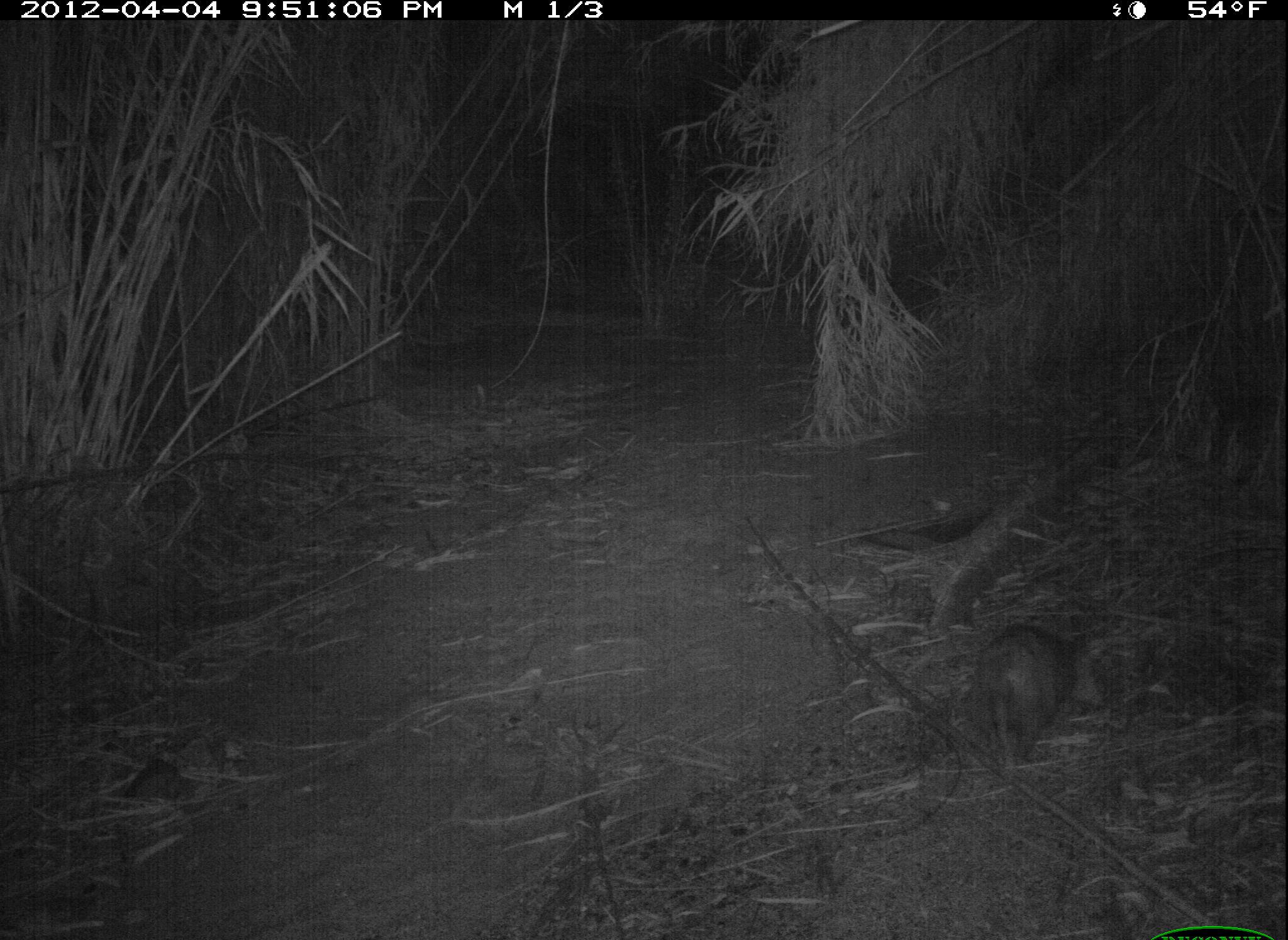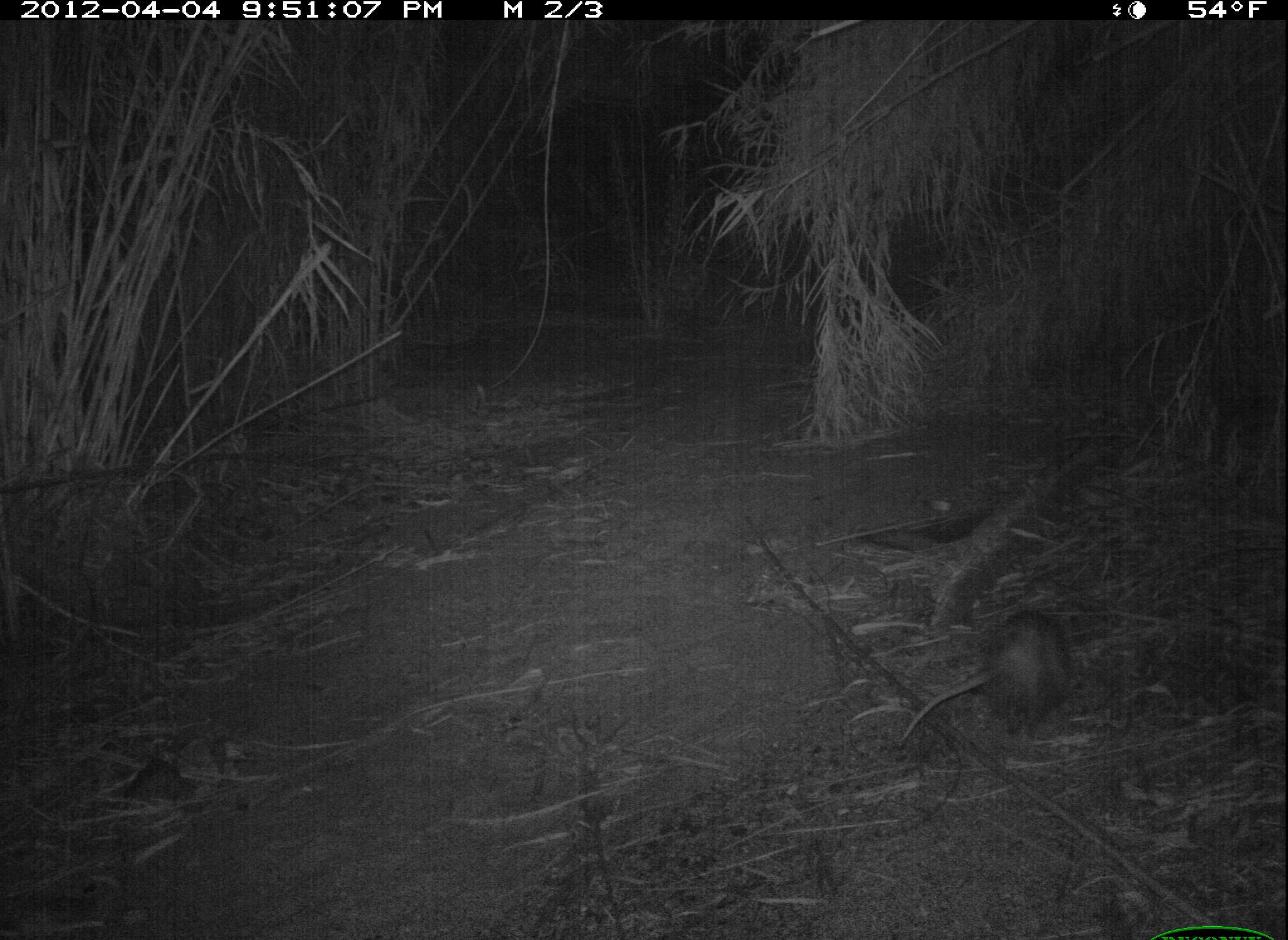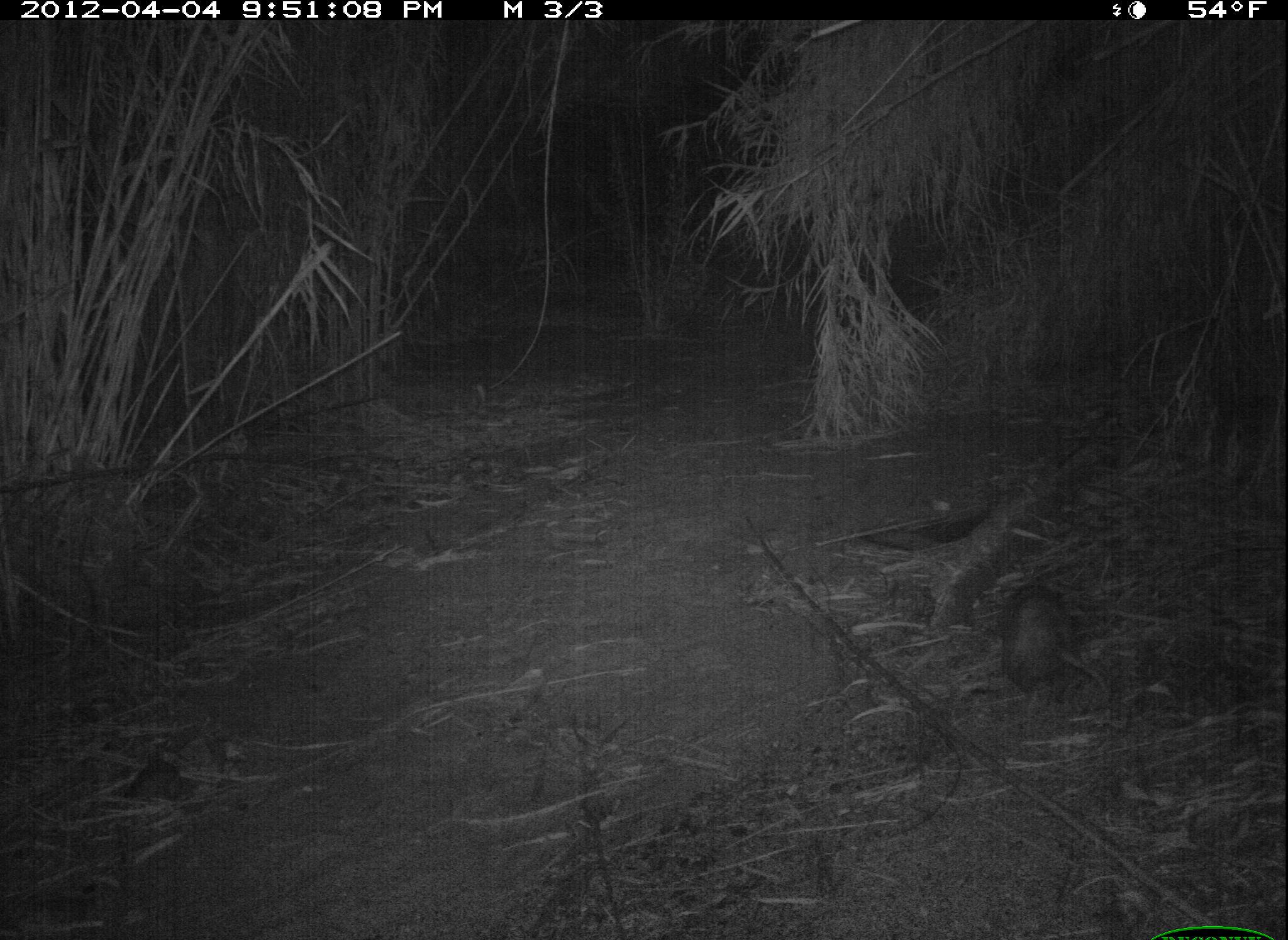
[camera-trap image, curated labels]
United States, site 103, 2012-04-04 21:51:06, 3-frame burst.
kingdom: Animalia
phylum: Chordata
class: Mammalia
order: Didelphimorphia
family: Didelphidae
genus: Didelphis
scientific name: Didelphis virginiana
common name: virginia opossum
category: opossum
Opossum (virginia opossum) (Didelphis virginiana).